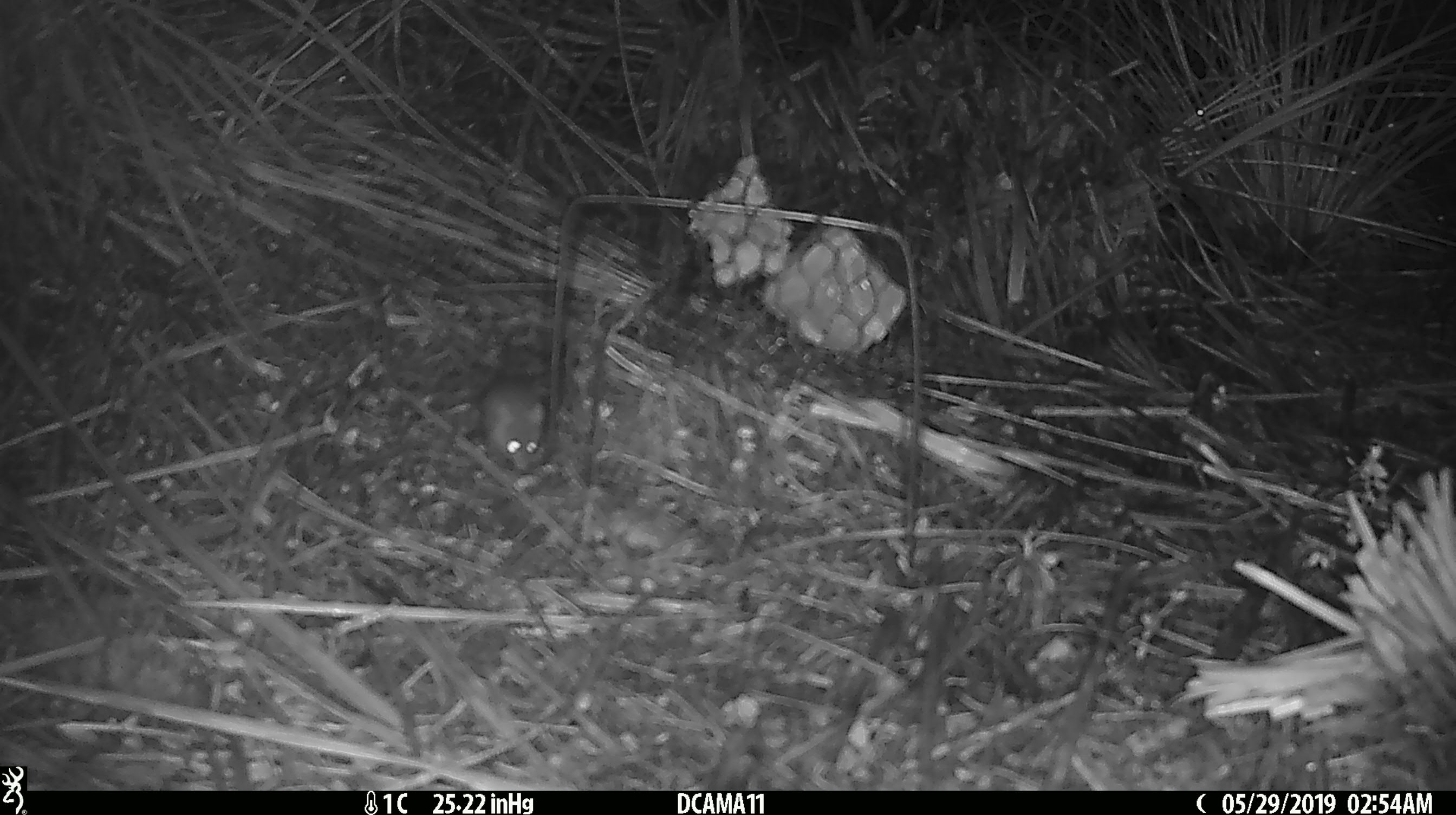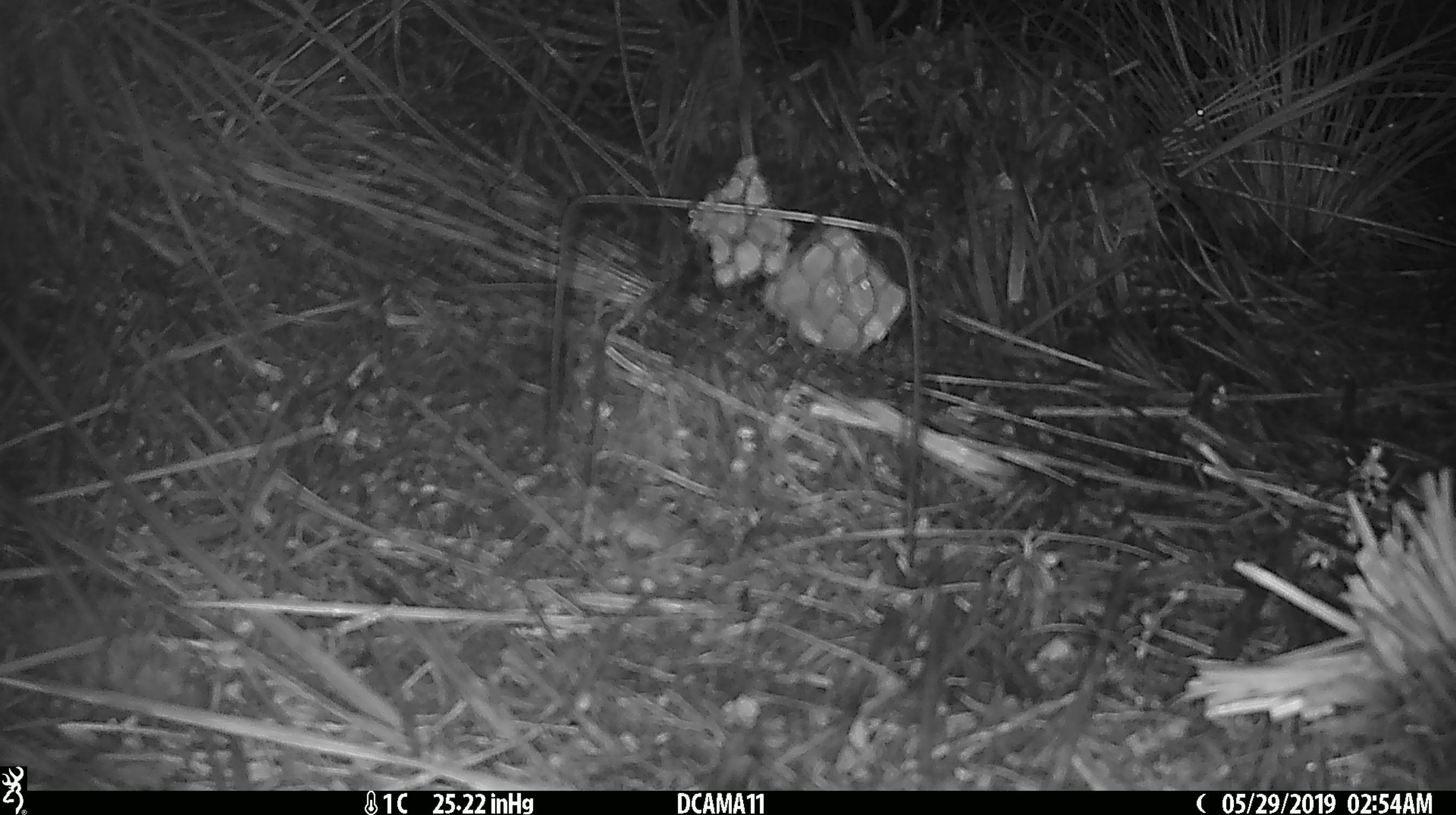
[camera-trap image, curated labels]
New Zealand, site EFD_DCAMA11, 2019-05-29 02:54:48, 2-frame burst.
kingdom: Animalia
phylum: Chordata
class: Mammalia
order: Rodentia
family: Muridae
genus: Mus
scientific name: Mus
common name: mouse